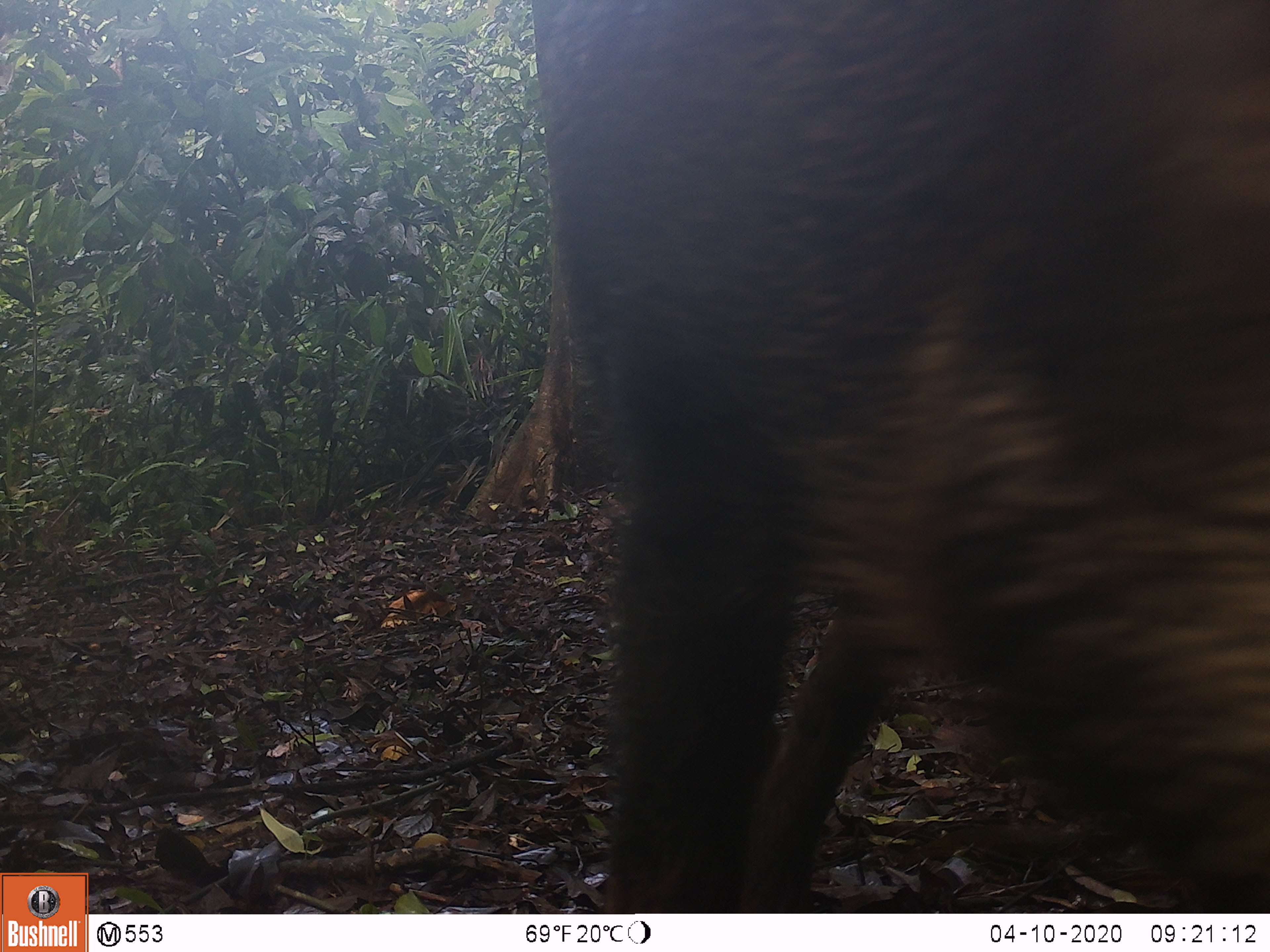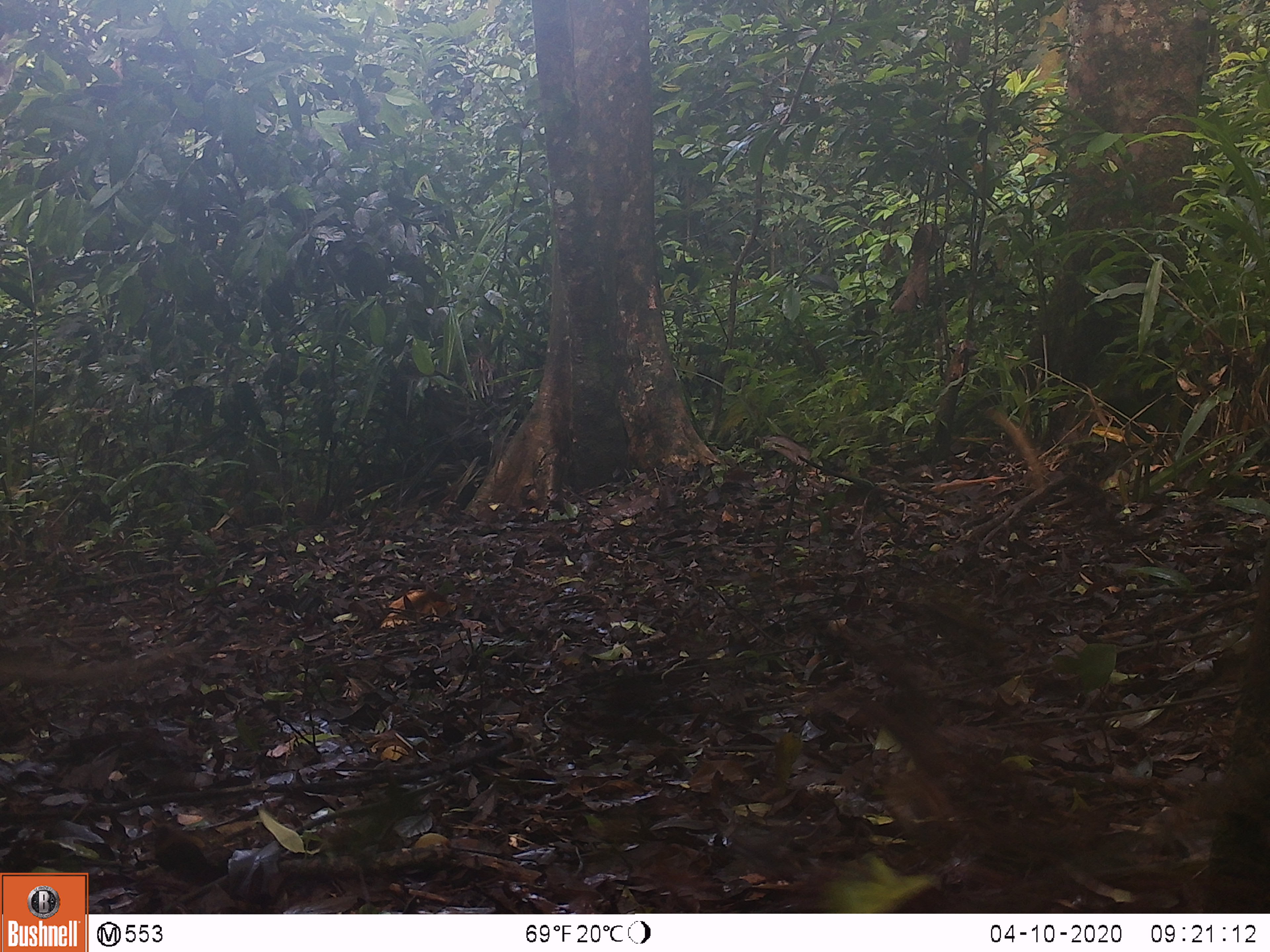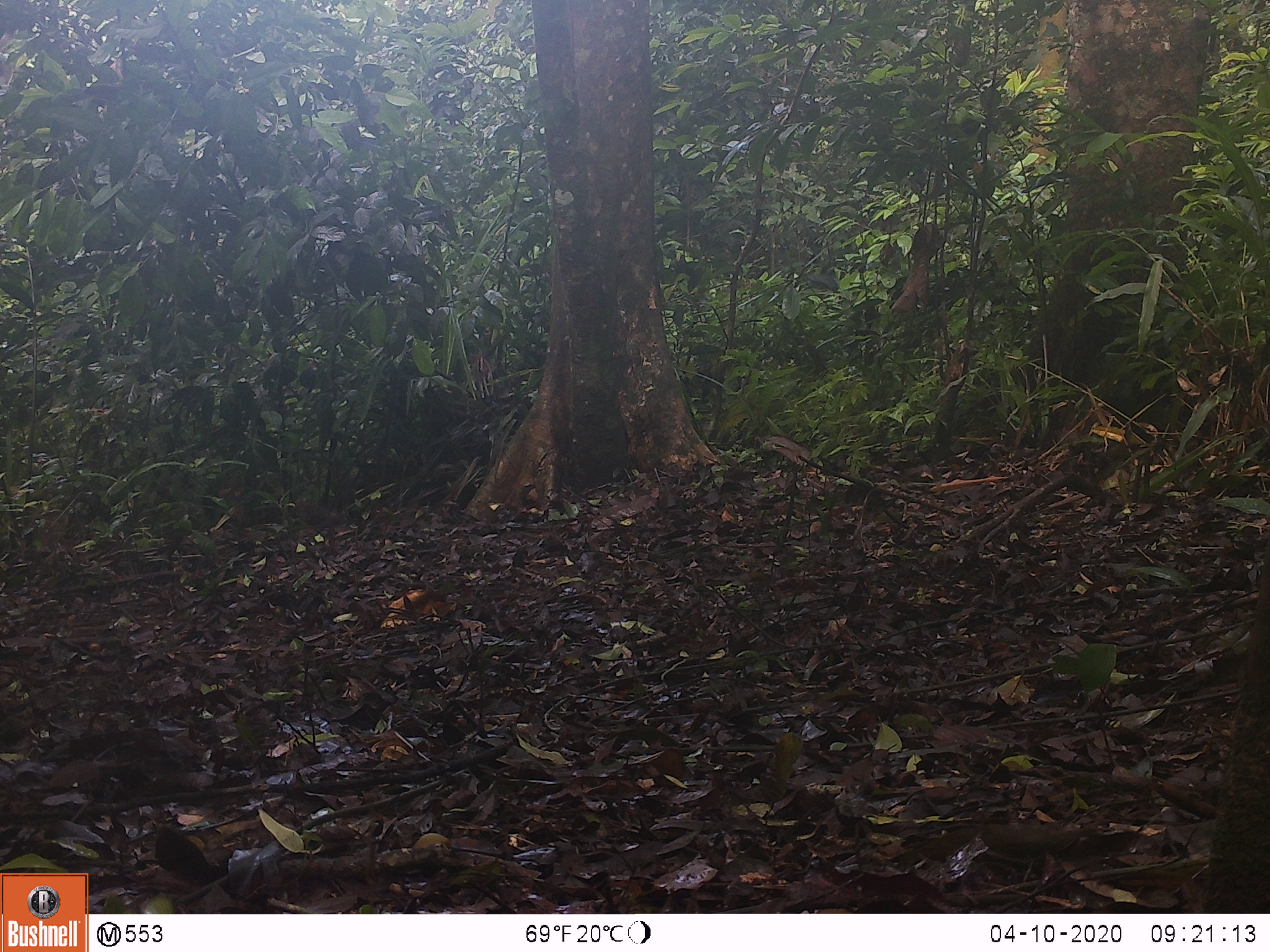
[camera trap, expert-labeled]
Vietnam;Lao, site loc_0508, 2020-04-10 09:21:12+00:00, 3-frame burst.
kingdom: Animalia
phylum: Chordata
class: Mammalia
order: Artiodactyla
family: Suidae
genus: Sus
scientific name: Sus scrofa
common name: eurasian wild pig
Eurasian wild pig (Sus scrofa). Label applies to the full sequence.